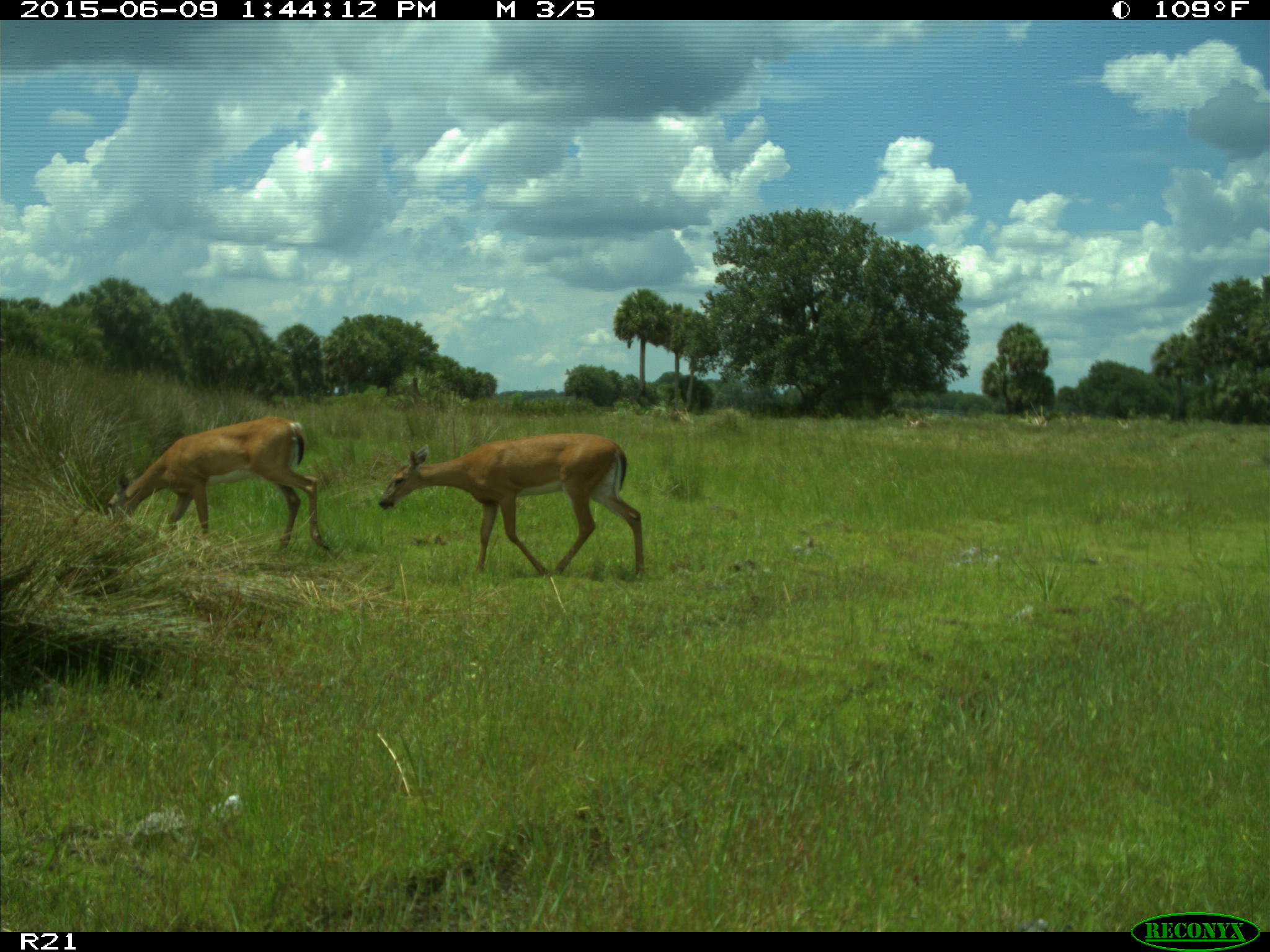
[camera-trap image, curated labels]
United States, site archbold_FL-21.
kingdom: Animalia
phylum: Chordata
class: Mammalia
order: Artiodactyla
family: Bovidae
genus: Bos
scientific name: Bos taurus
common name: domestic cow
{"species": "Bos taurus (domestic cow)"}